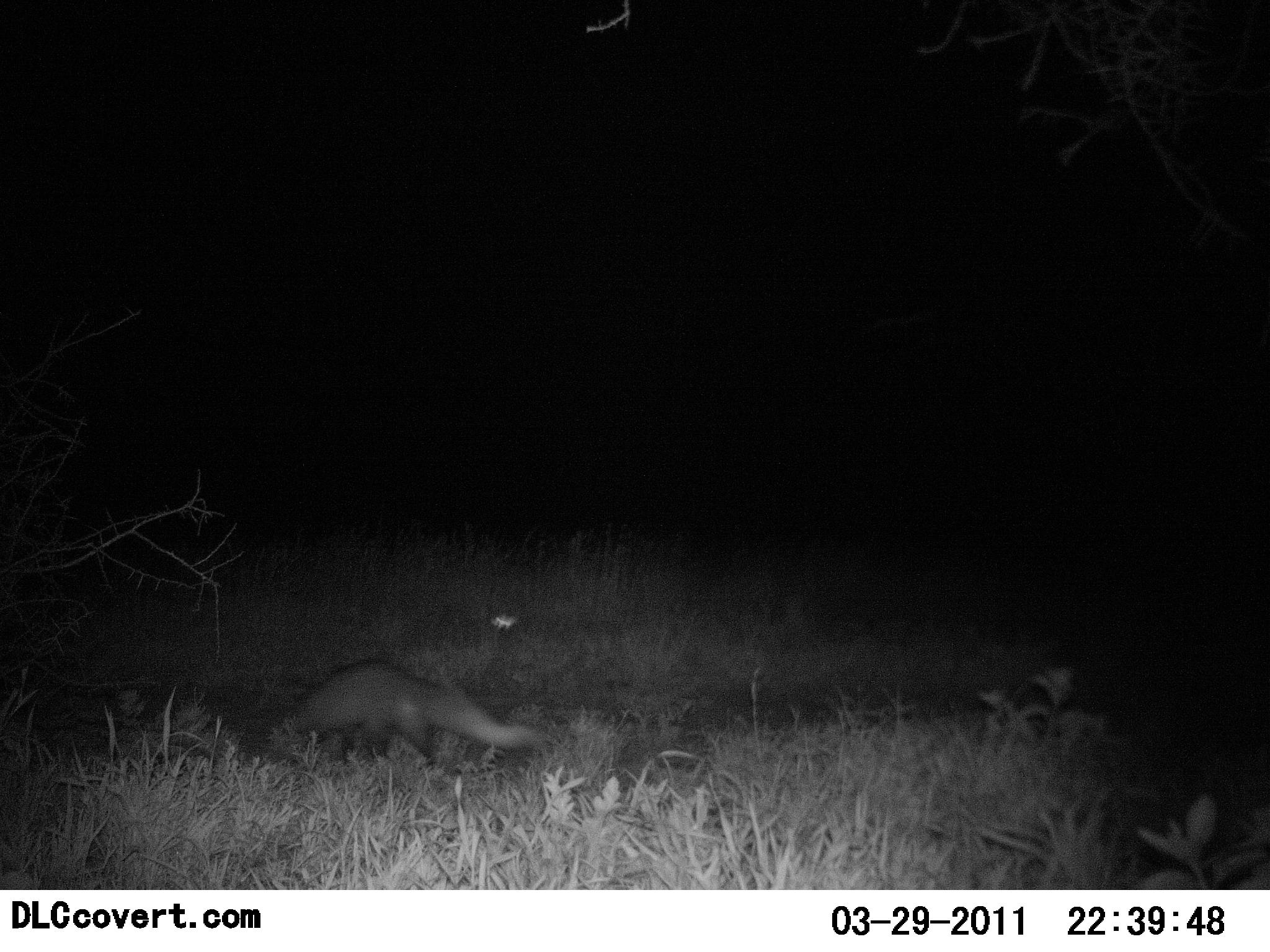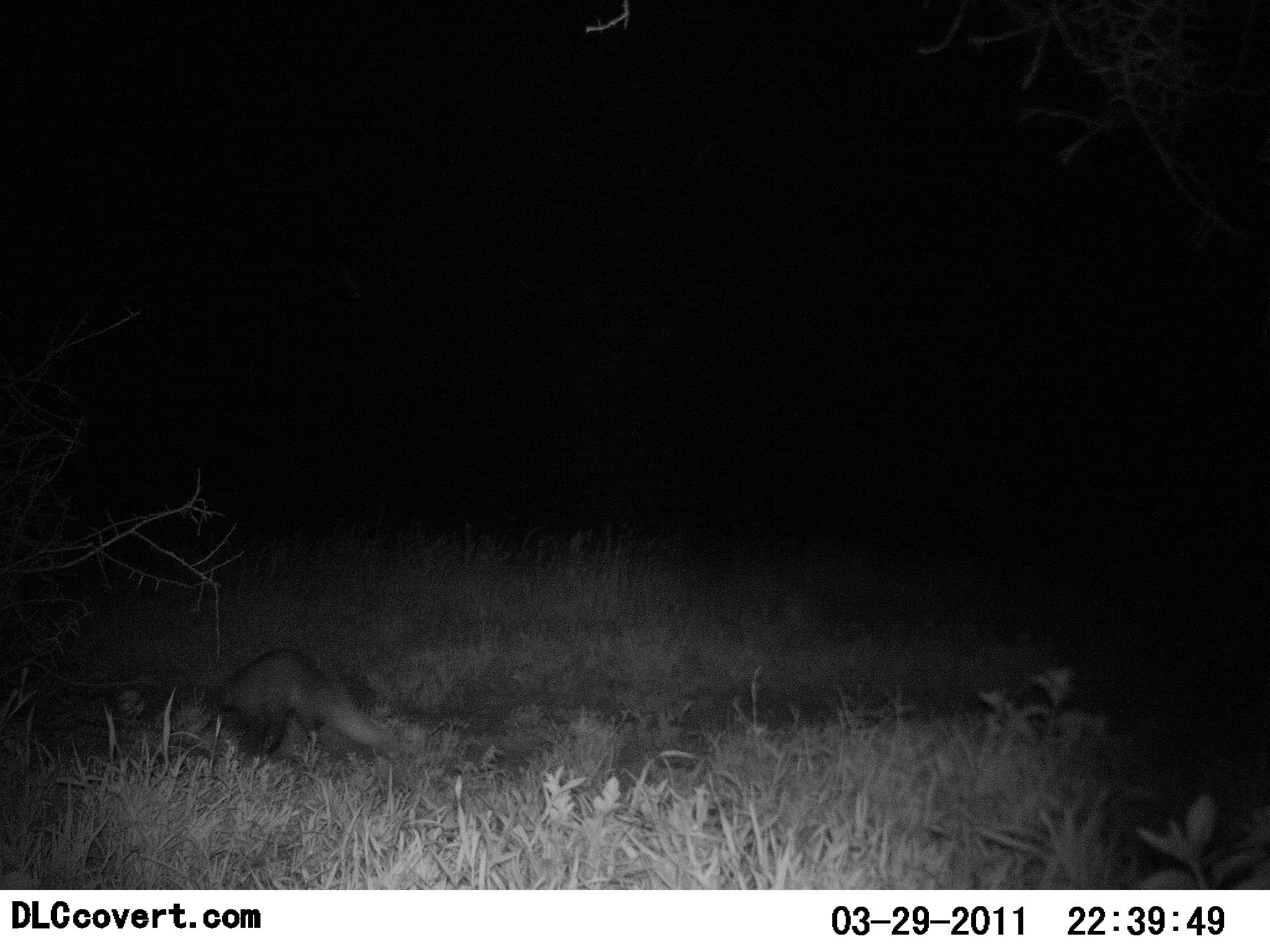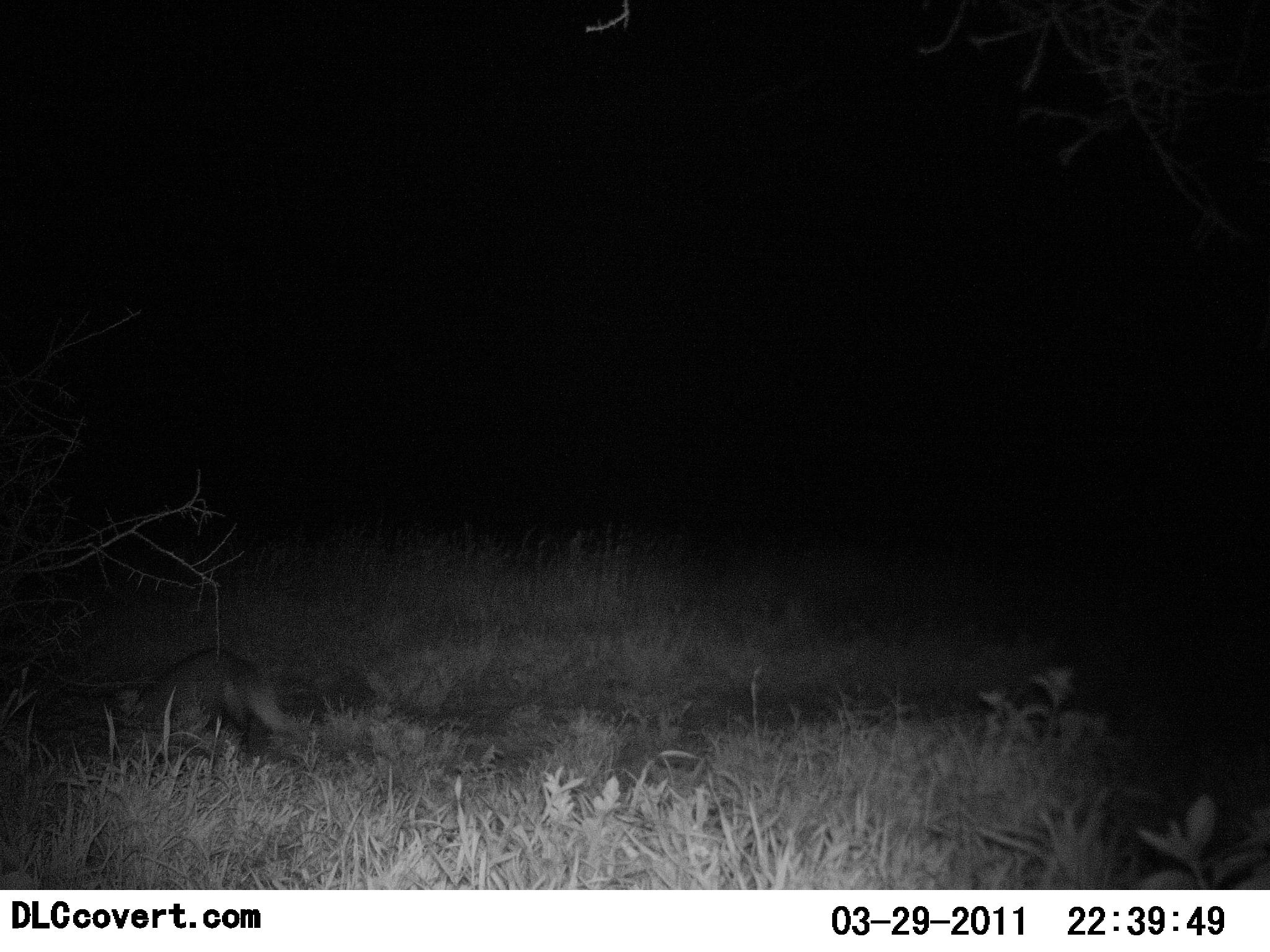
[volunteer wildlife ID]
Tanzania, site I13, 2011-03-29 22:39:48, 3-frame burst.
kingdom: Animalia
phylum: Chordata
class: Mammalia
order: Carnivora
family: Herpestidae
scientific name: Herpestidae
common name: mongoose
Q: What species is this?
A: Mongoose (Herpestidae).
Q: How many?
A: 1.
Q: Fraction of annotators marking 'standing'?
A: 0%.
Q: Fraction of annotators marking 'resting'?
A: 0%.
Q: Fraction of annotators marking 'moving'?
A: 100%.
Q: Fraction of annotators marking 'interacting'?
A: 0%.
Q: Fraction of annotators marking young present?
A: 0%.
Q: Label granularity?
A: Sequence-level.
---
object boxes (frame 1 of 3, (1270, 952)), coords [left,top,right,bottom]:
animal: [287,659,538,770]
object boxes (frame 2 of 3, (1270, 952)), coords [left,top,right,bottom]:
animal: [215,648,384,762]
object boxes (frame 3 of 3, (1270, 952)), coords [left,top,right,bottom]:
animal: [115,648,298,755]